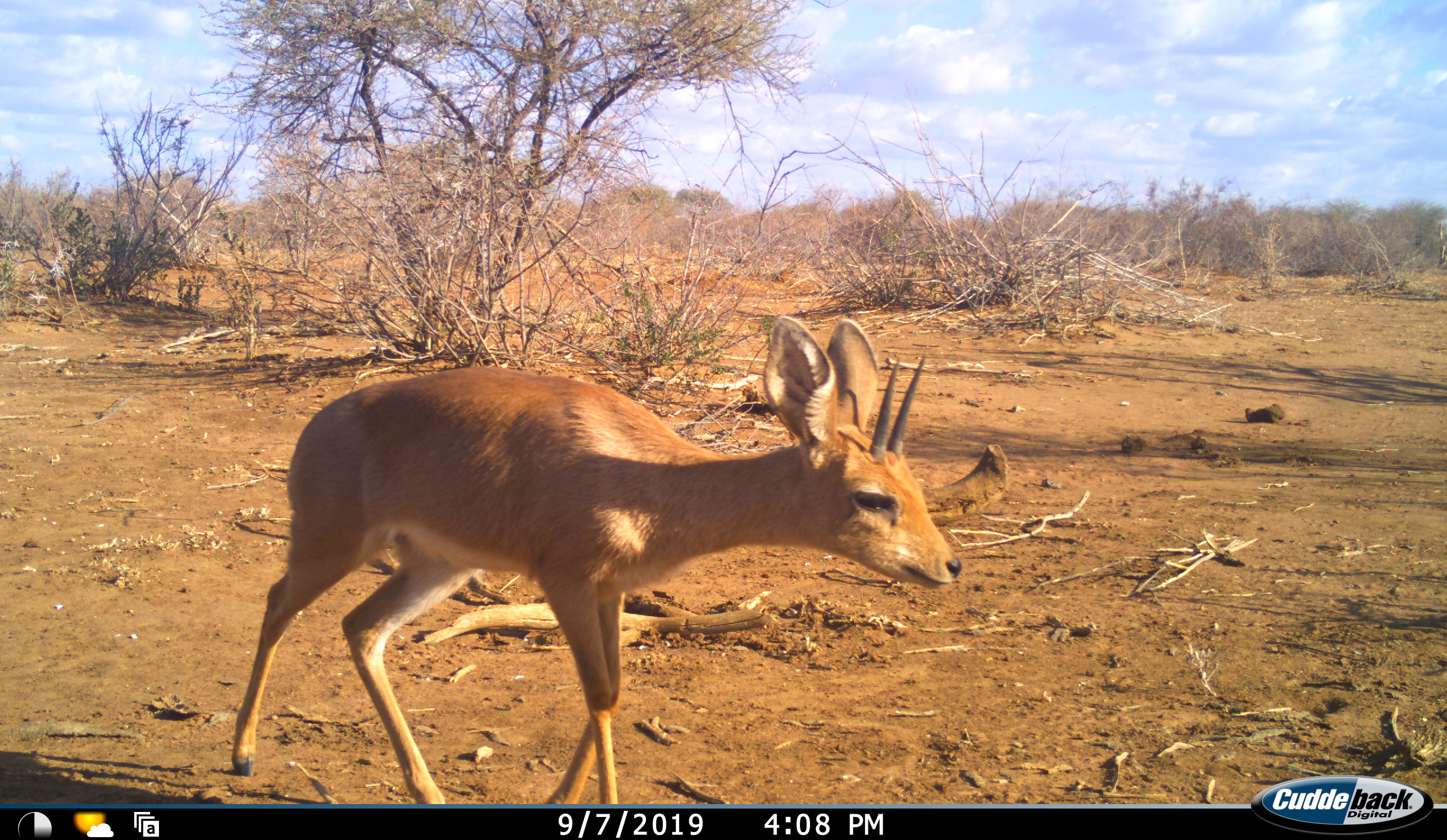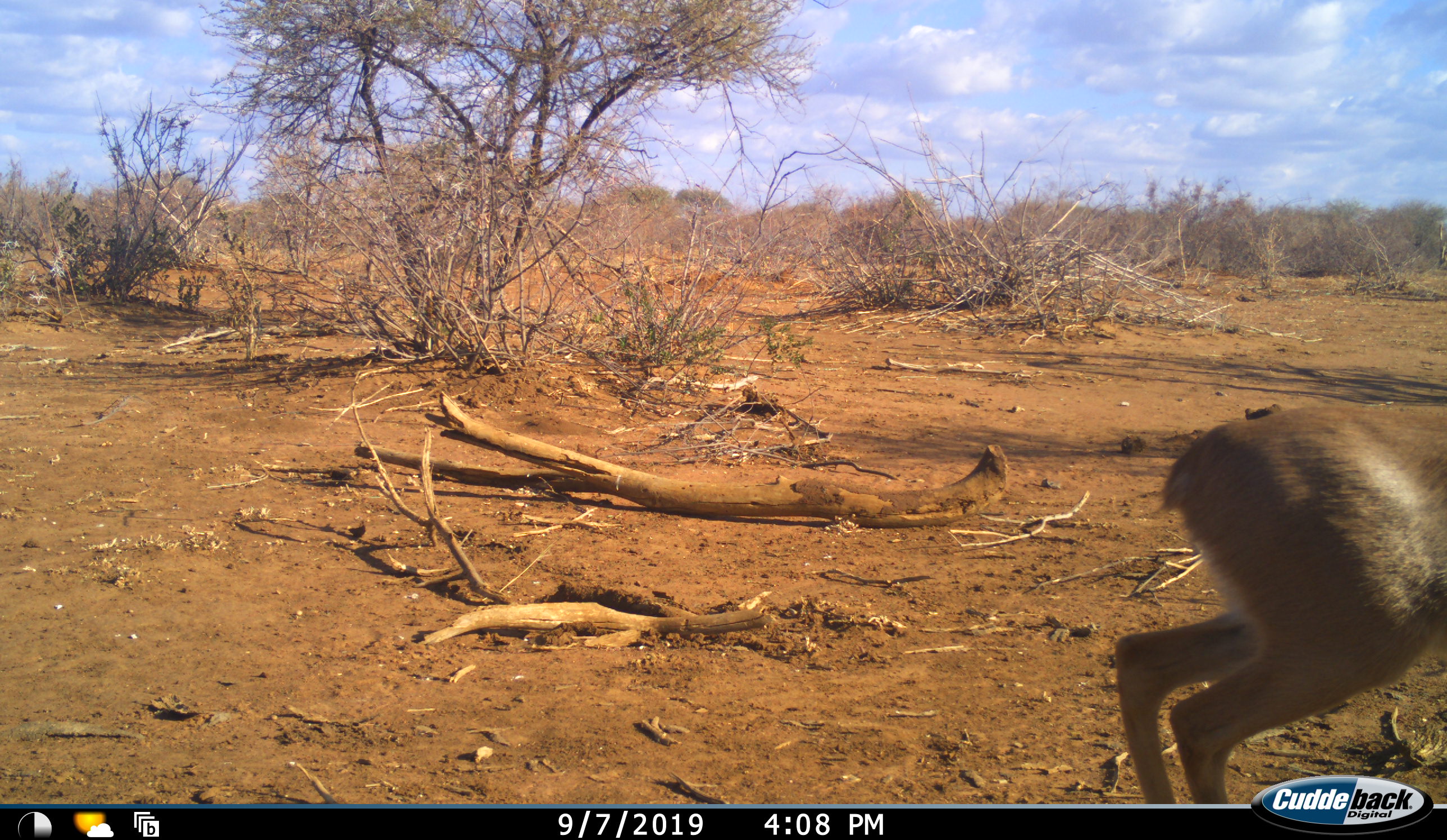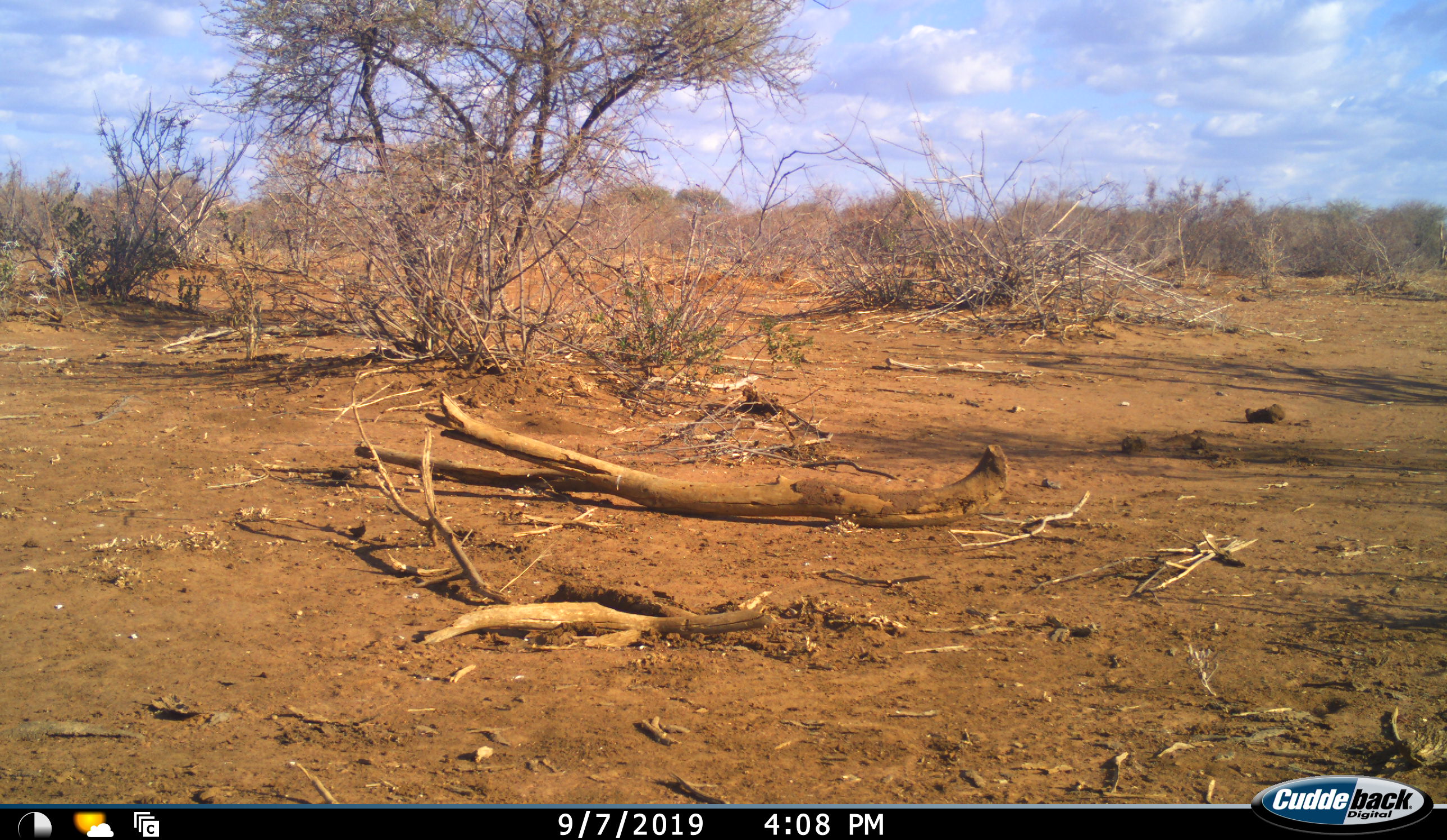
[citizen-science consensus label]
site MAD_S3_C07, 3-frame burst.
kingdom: Animalia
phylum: Chordata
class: Mammalia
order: Artiodactyla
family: Bovidae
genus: Raphicerus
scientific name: Raphicerus campestris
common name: steenbok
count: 1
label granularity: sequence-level